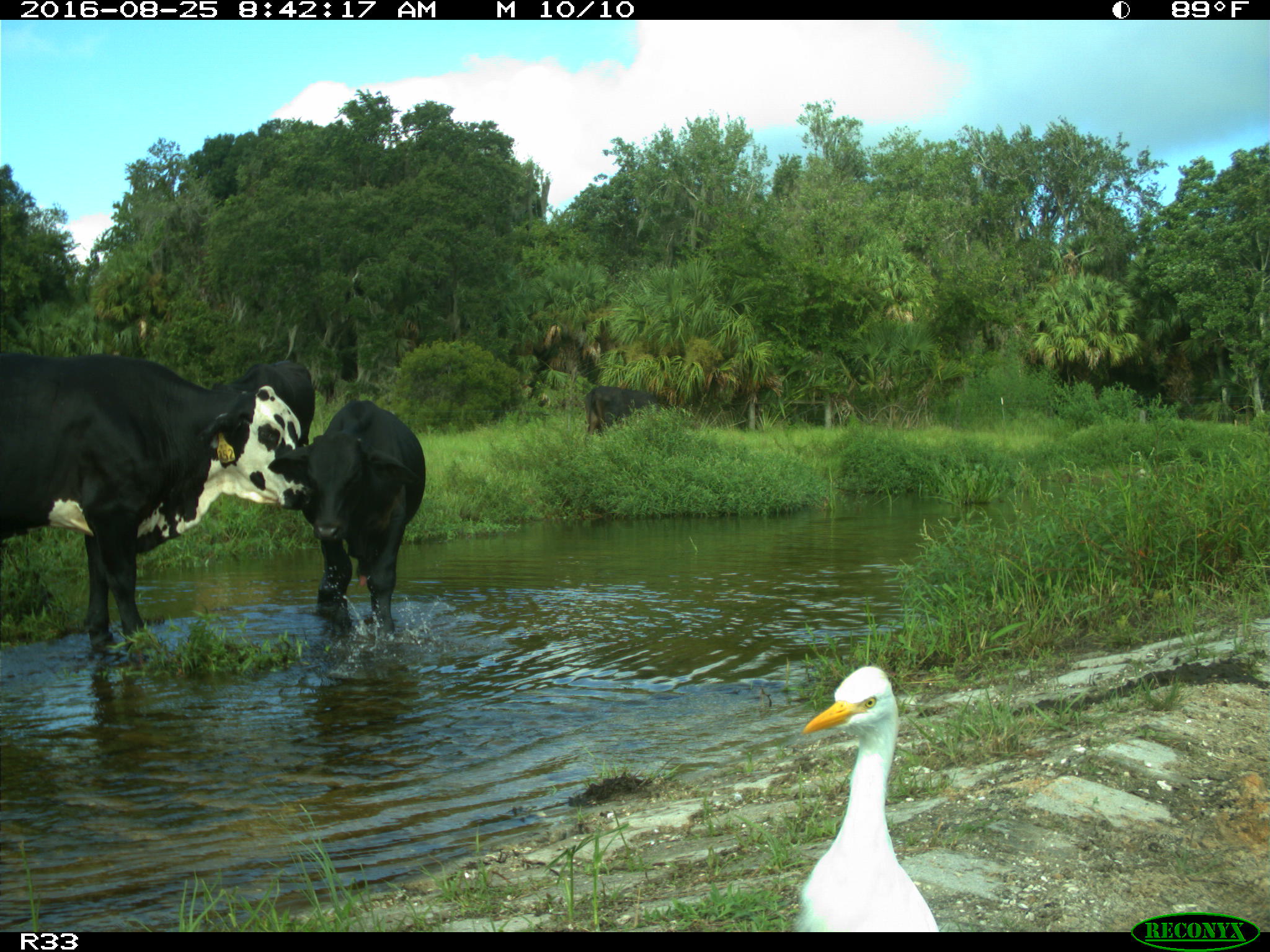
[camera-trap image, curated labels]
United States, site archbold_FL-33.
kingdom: Animalia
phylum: Chordata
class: Mammalia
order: Artiodactyla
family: Bovidae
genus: Bos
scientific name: Bos taurus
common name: domestic cow